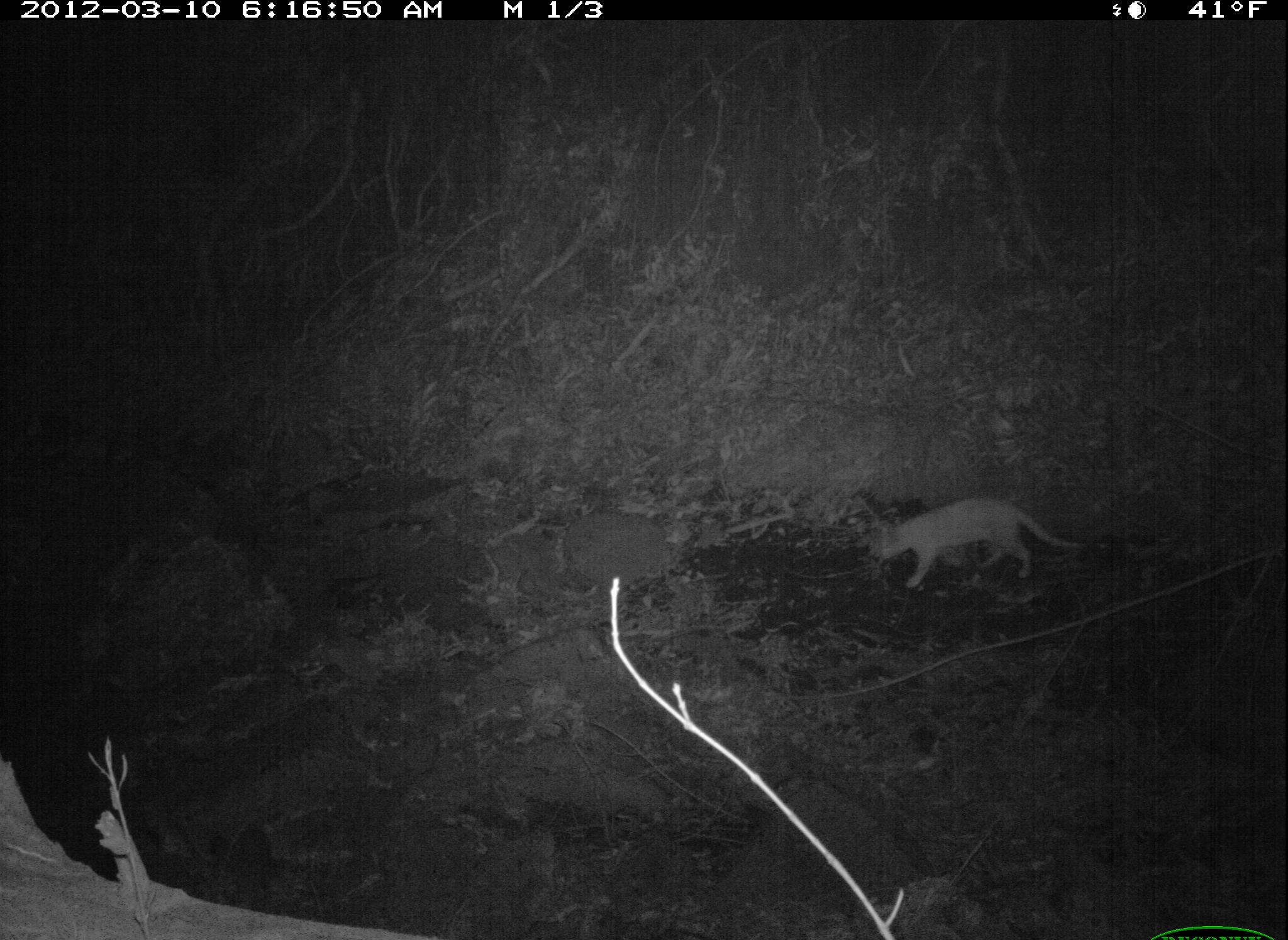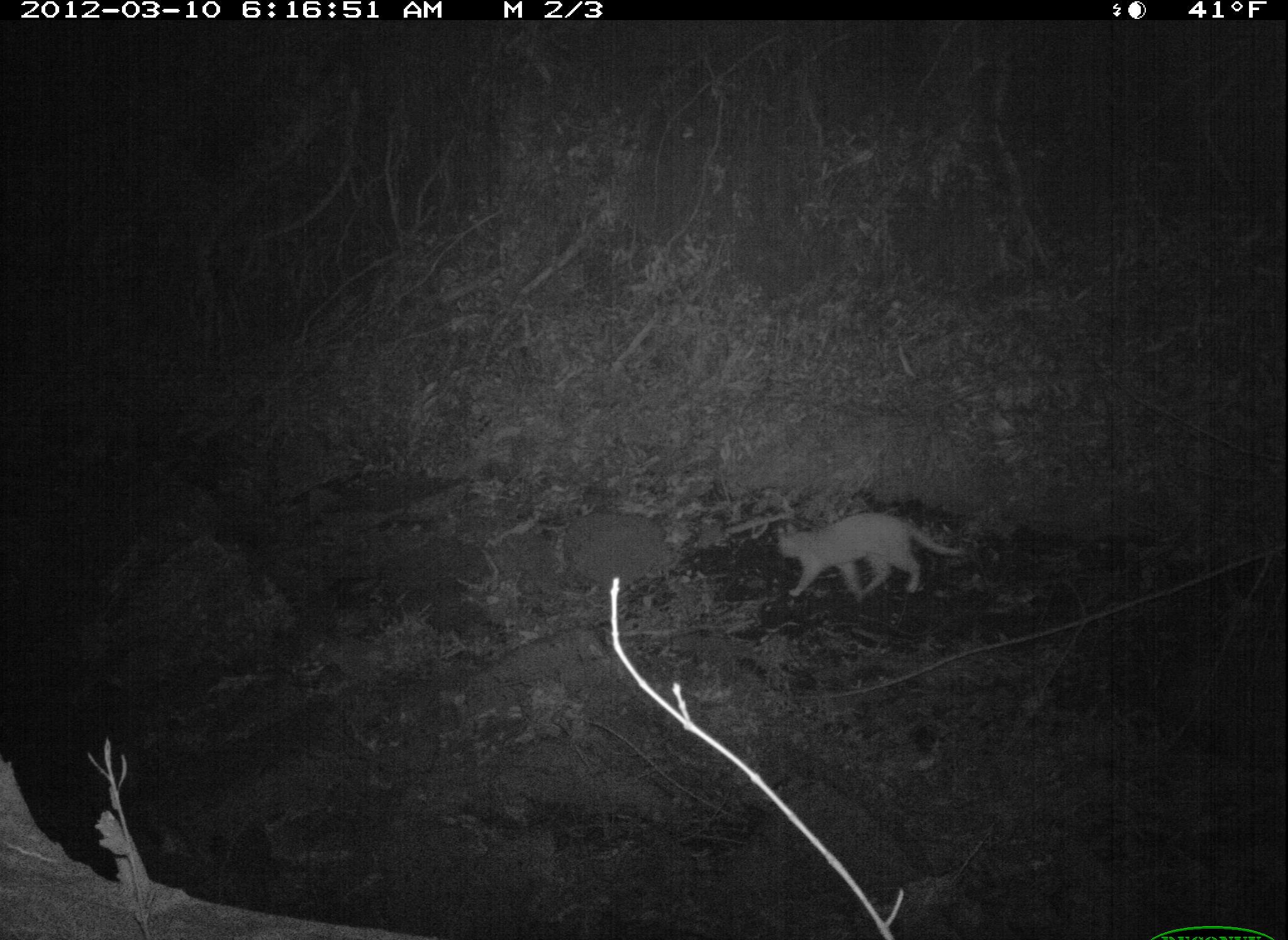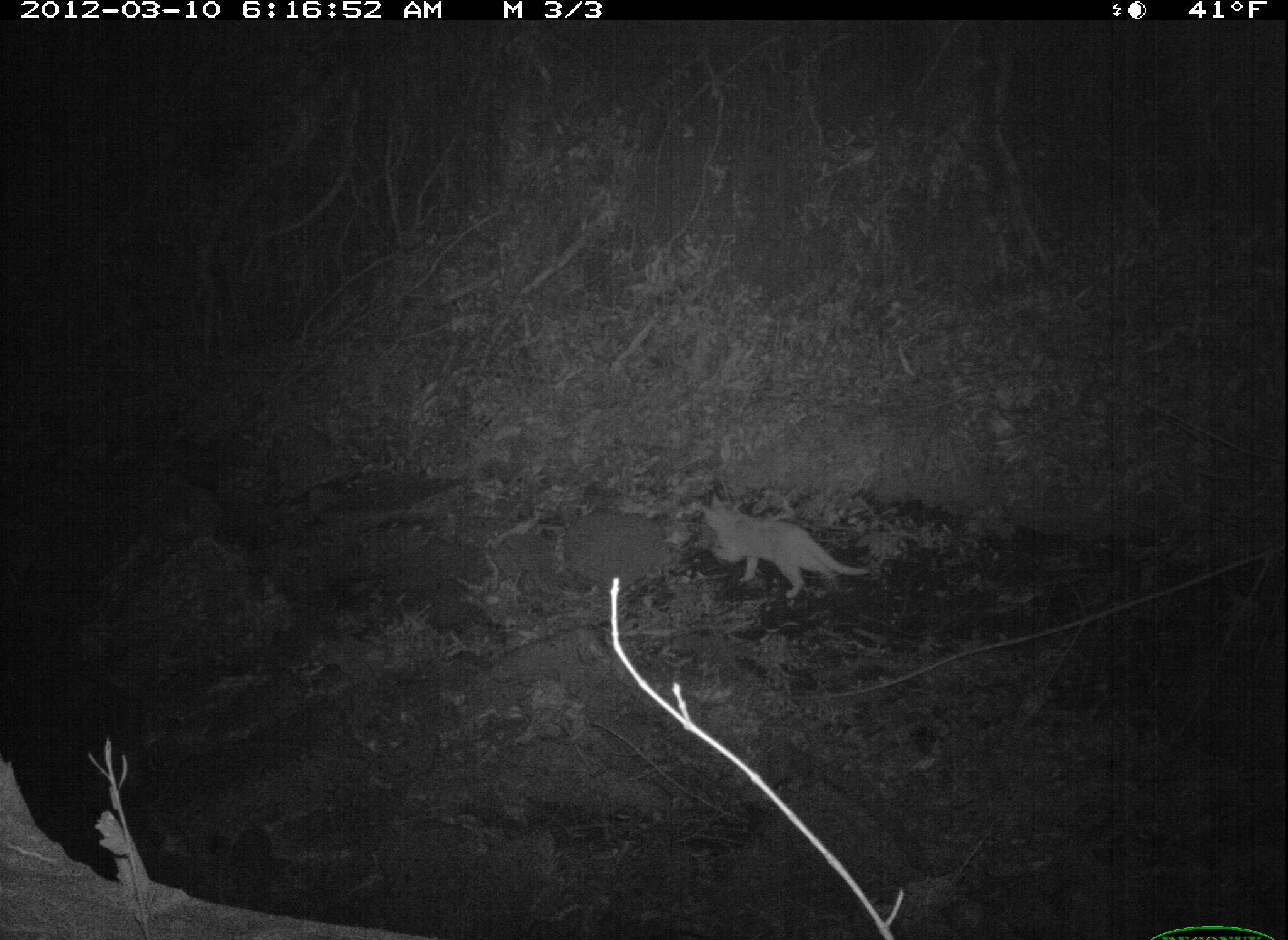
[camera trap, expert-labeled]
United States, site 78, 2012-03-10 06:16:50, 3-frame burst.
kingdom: Animalia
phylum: Chordata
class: Mammalia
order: Carnivora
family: Felidae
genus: Felis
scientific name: Felis catus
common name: cat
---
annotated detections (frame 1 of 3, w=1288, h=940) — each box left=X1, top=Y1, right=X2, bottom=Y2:
cat: left=855, top=491, right=1092, bottom=593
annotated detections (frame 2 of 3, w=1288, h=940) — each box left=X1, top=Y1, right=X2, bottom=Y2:
cat: left=763, top=498, right=976, bottom=614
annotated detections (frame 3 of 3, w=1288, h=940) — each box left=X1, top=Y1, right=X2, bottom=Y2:
cat: left=700, top=493, right=873, bottom=604